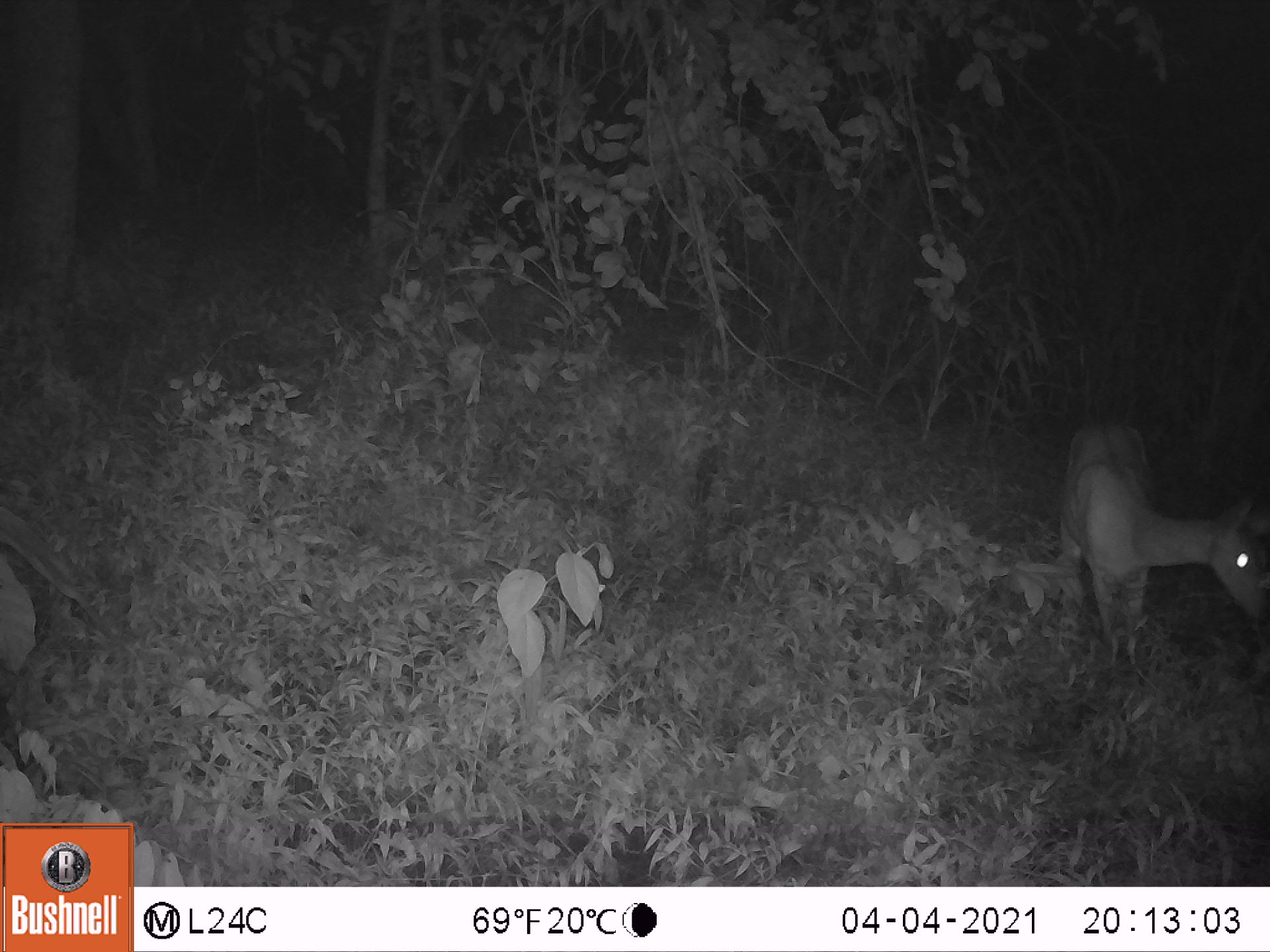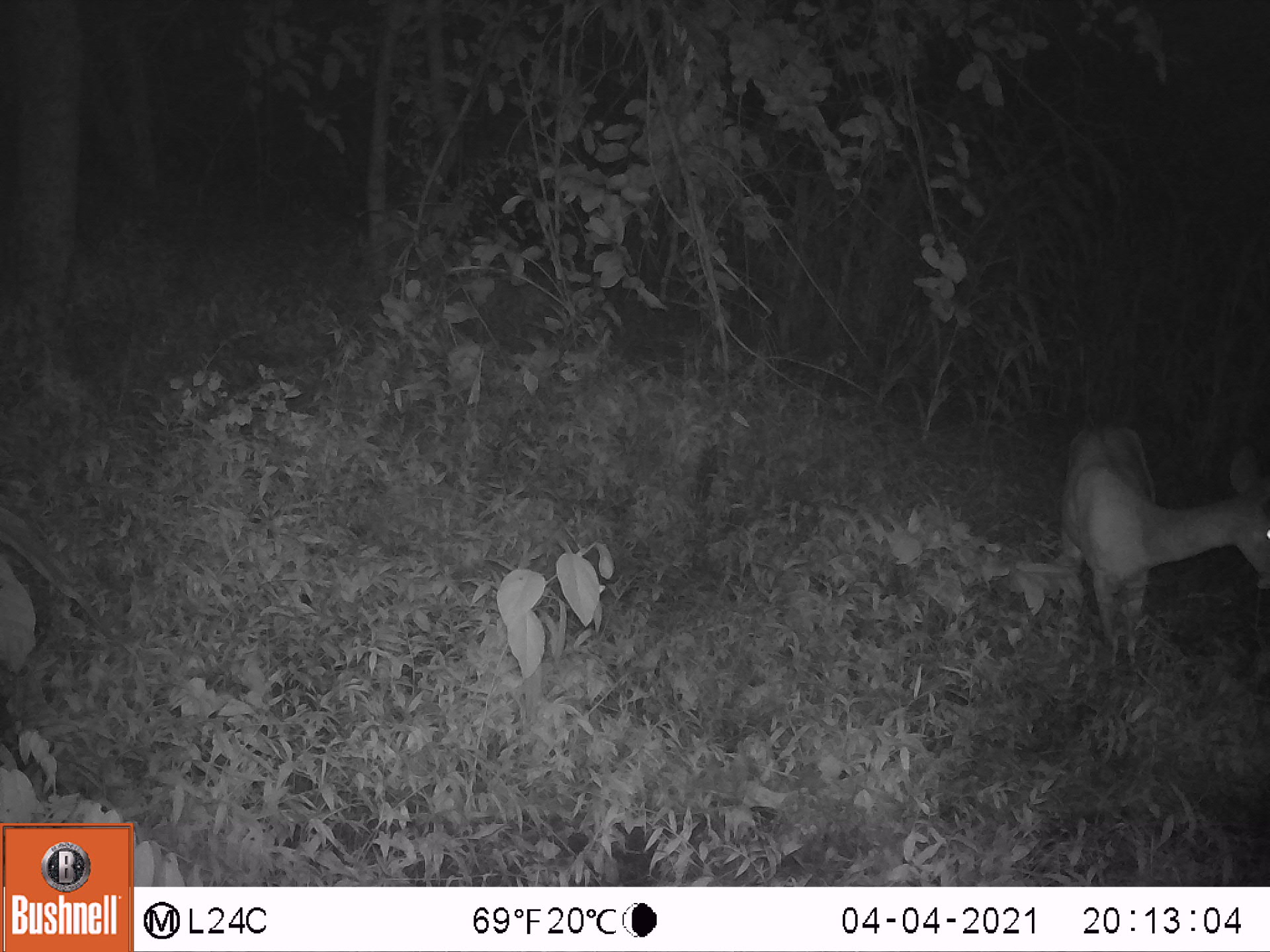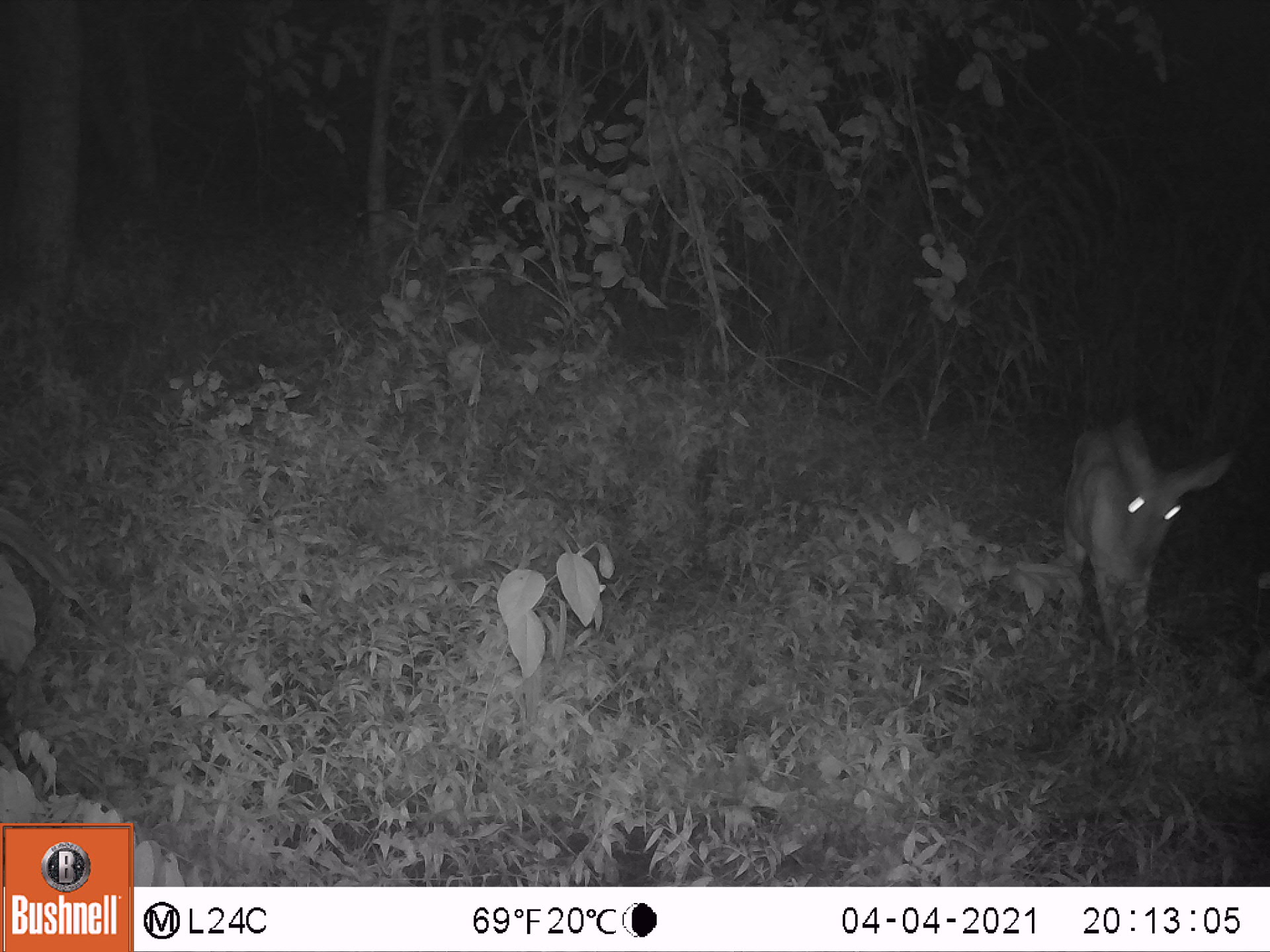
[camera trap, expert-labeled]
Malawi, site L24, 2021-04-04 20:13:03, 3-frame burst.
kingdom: Animalia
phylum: Chordata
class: Mammalia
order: Artiodactyla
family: Bovidae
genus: Tragelaphus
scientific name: Tragelaphus sylvaticus sylvaticus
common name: cape bushbuck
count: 1